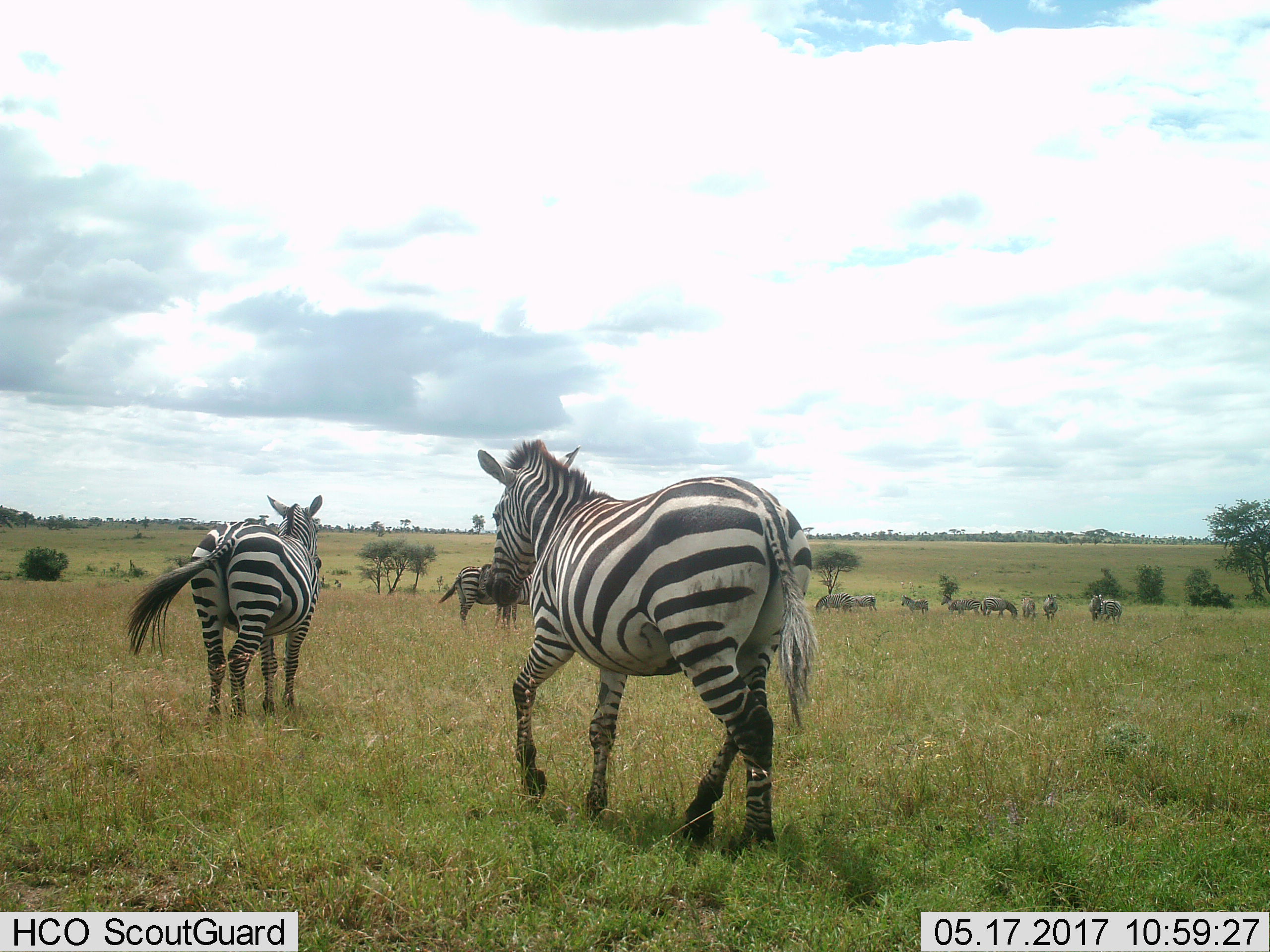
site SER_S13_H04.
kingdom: Animalia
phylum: Chordata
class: Mammalia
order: Perissodactyla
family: Equidae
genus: Equus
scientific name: Equus quagga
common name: plains zebra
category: zebraplains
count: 11-50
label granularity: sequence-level